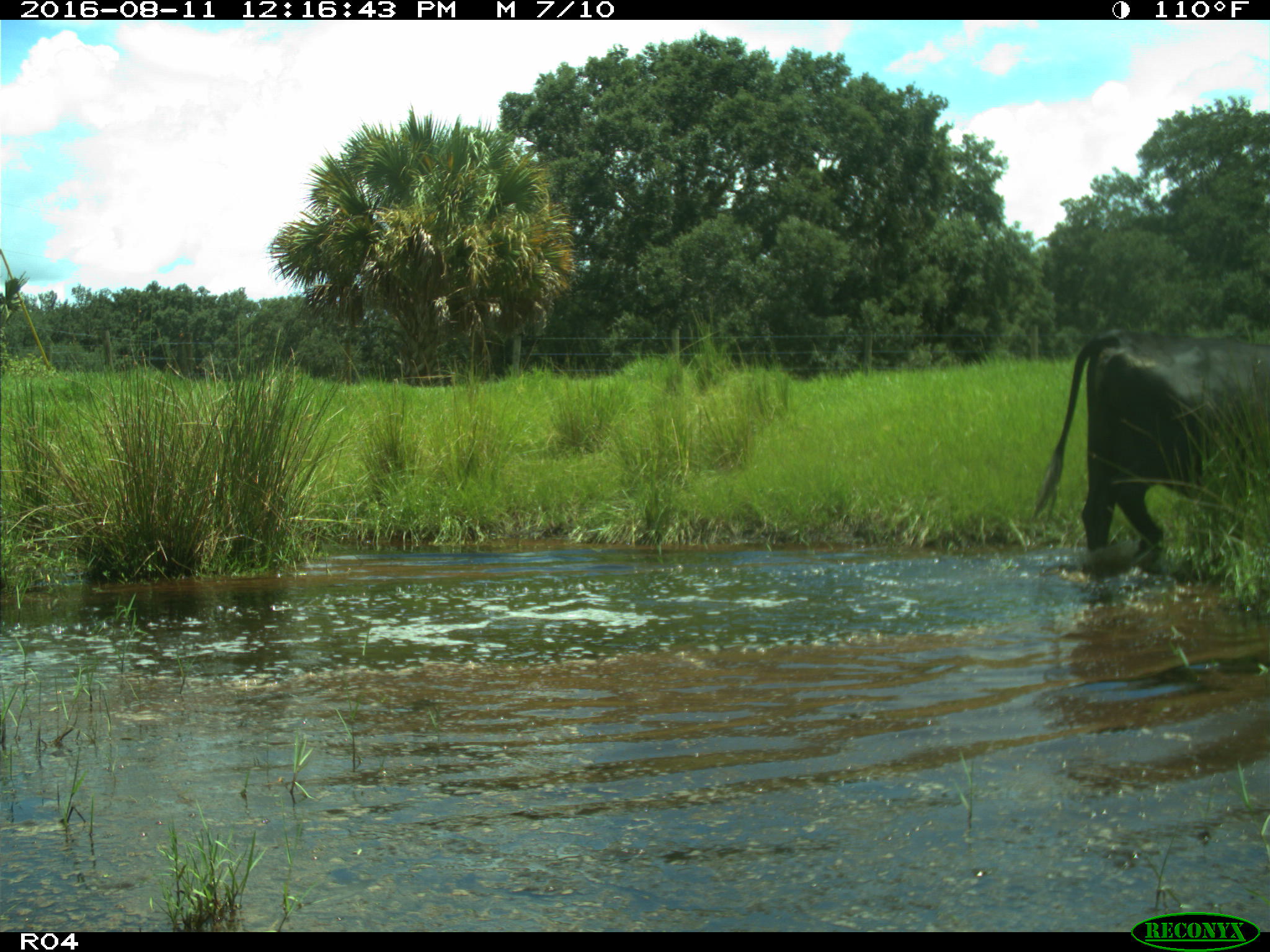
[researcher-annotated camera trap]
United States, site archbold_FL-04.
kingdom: Animalia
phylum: Chordata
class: Mammalia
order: Artiodactyla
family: Bovidae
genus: Bos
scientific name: Bos taurus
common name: domestic cow